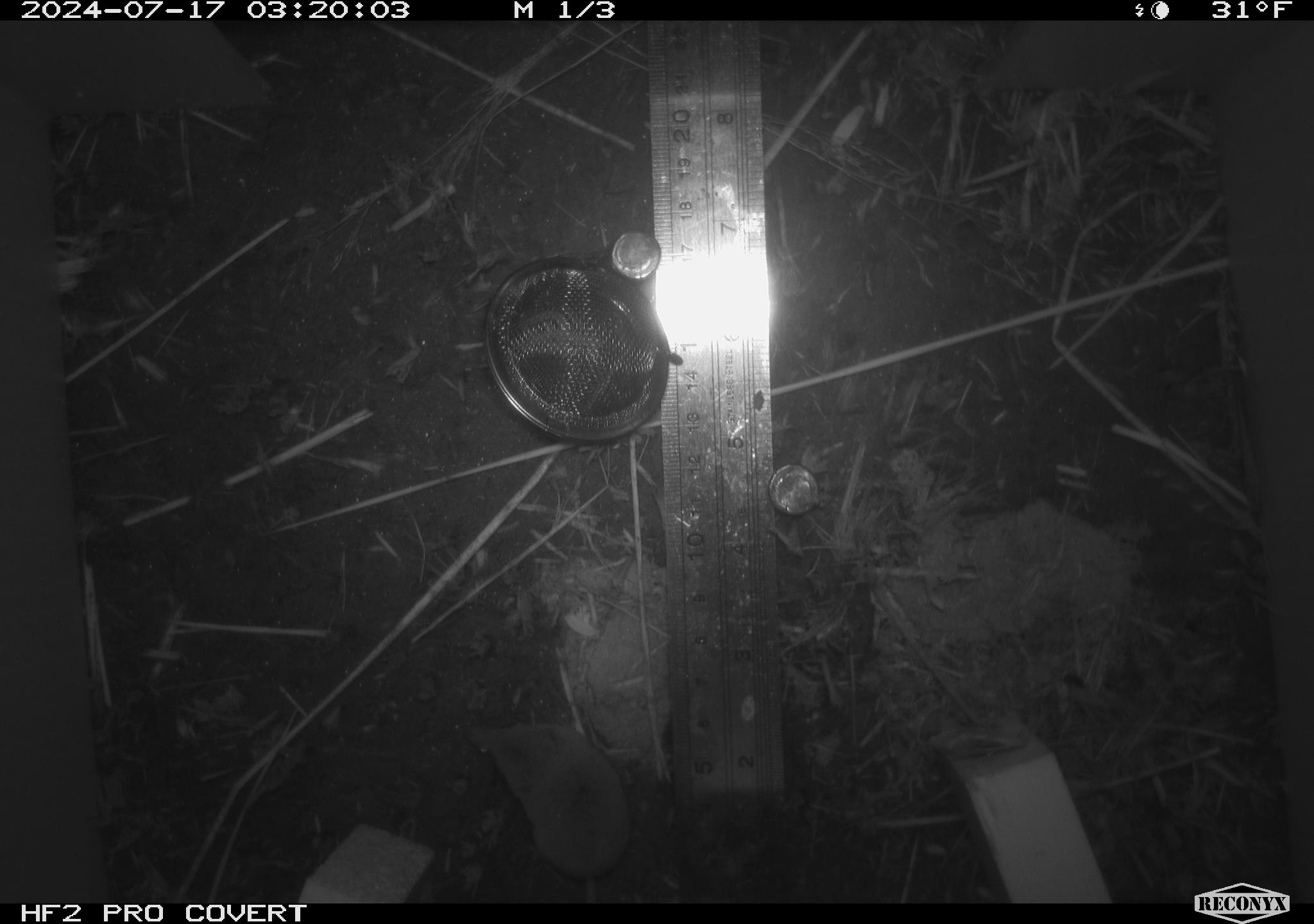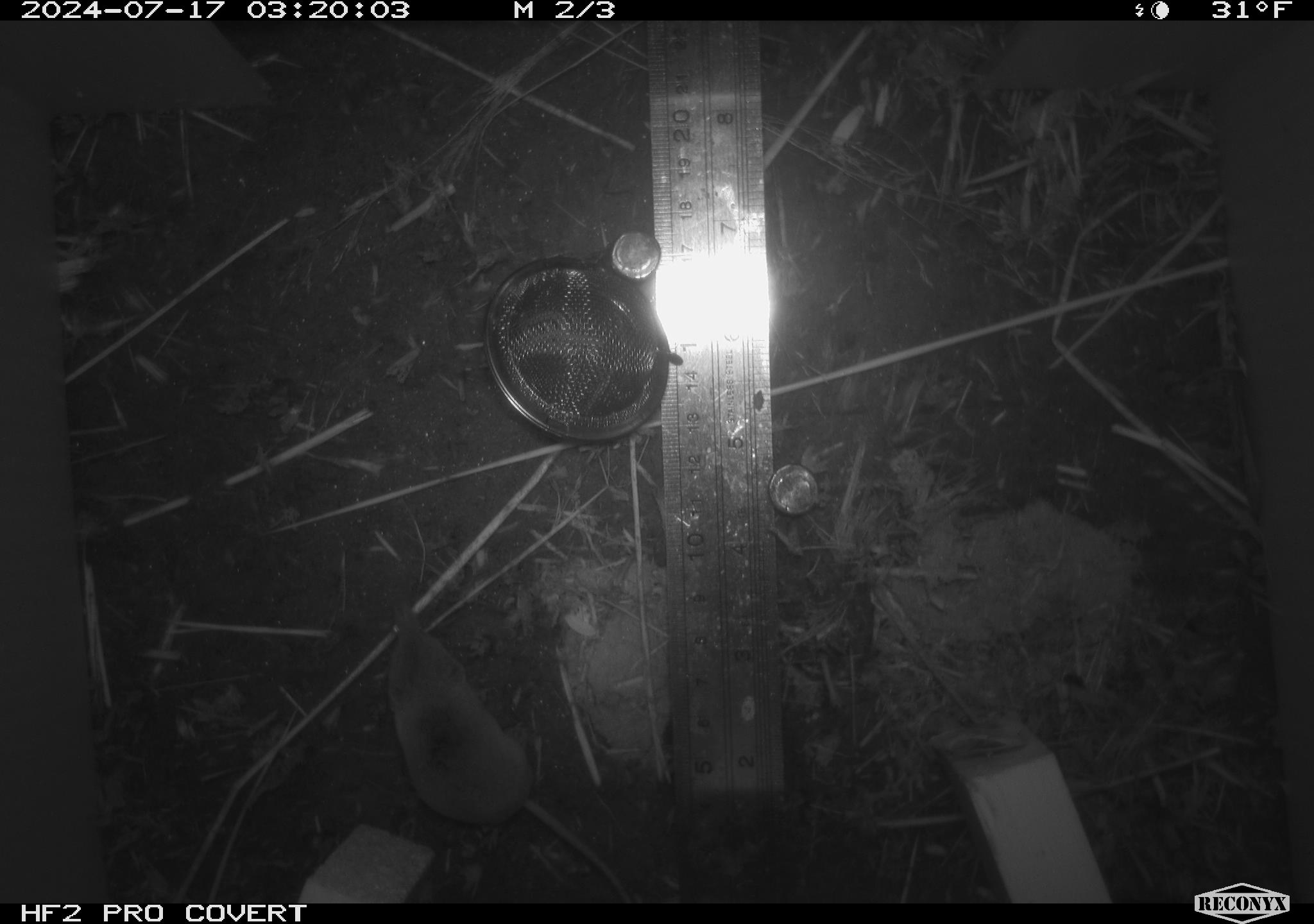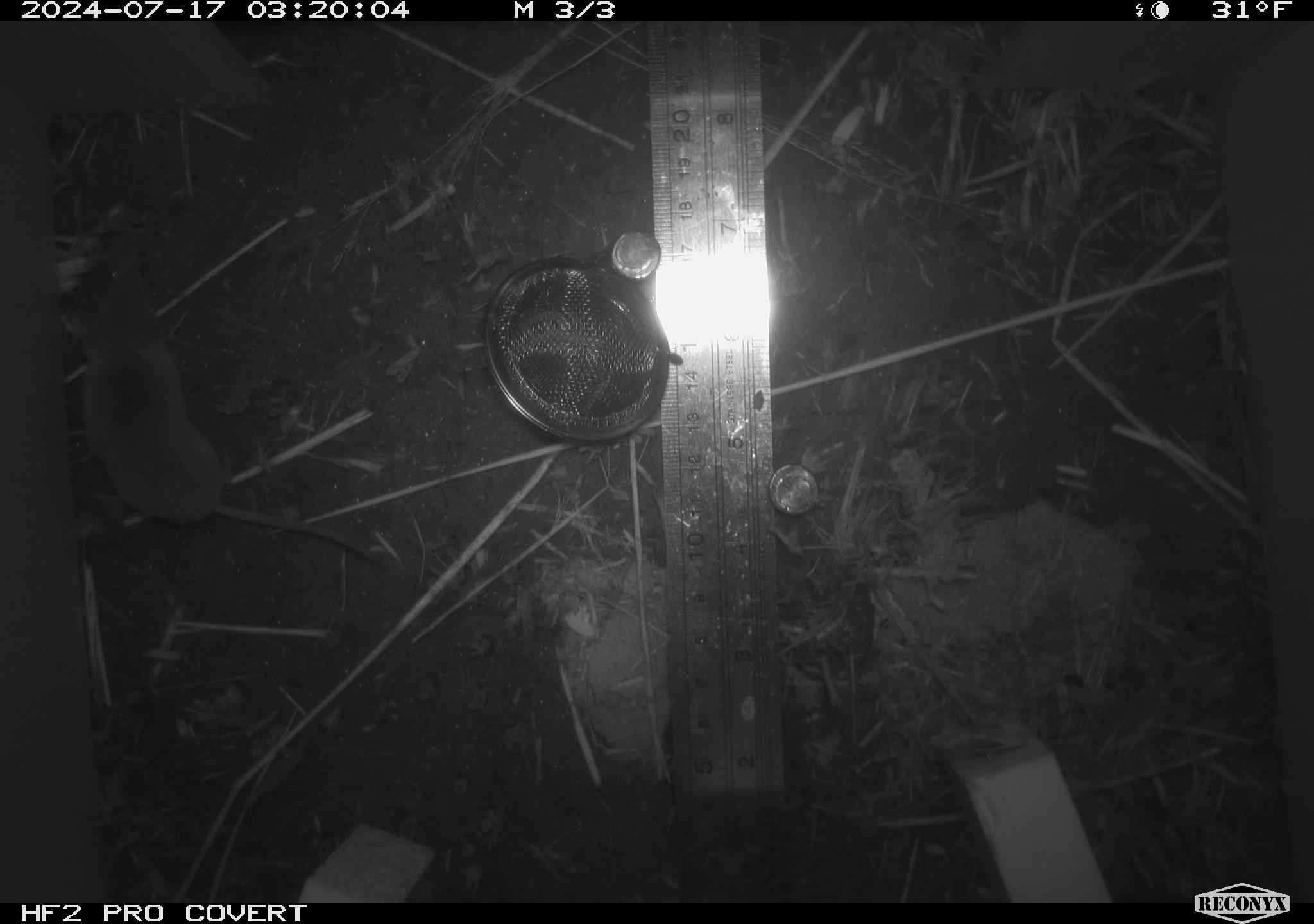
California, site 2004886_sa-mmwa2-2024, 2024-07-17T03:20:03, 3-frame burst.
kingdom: Animalia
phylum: Chordata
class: Mammalia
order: Eulipotyphla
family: Soricidae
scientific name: Soricidae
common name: shrews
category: soricidae family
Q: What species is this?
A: Soricidae family (shrews) (Soricidae).